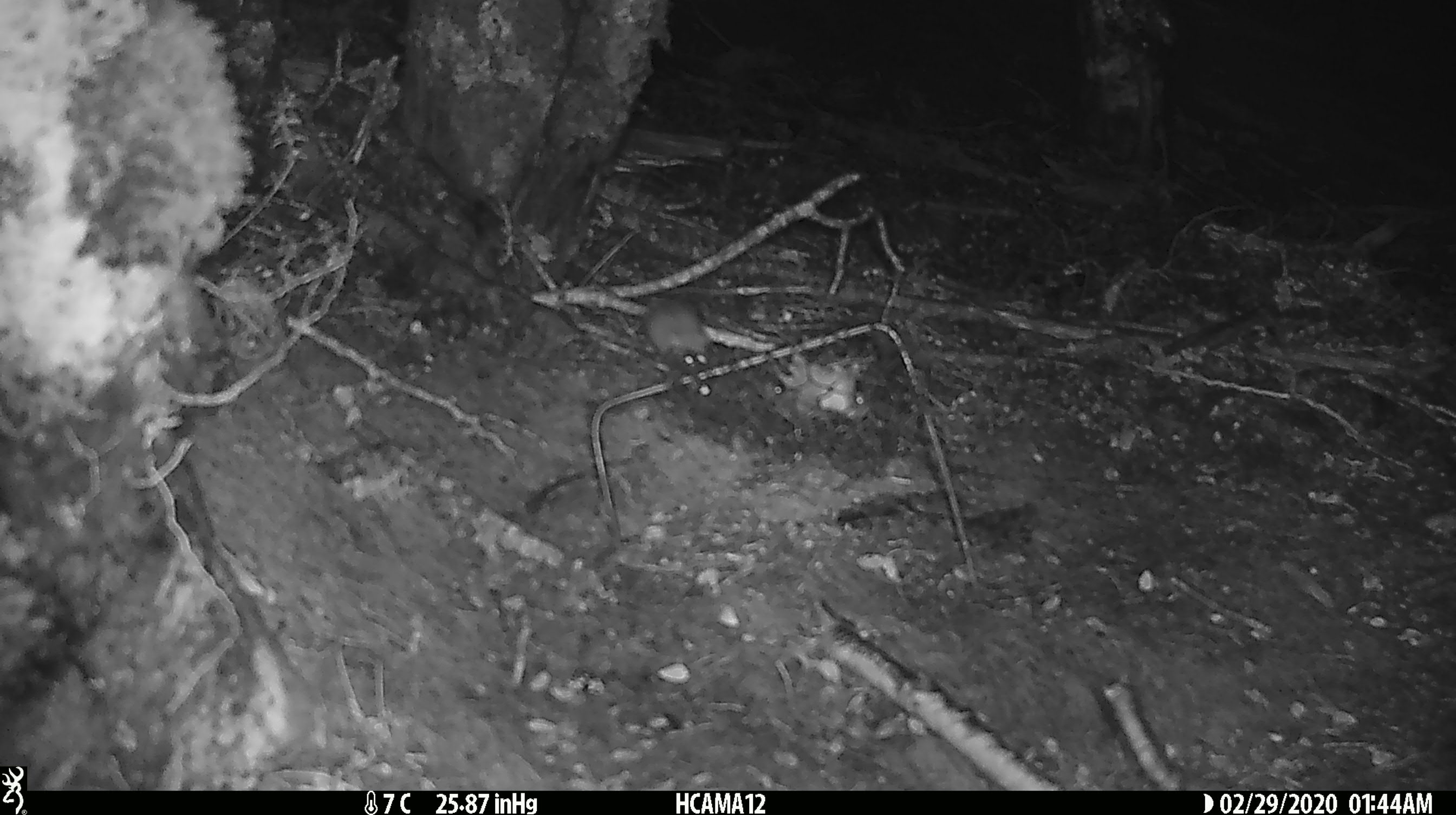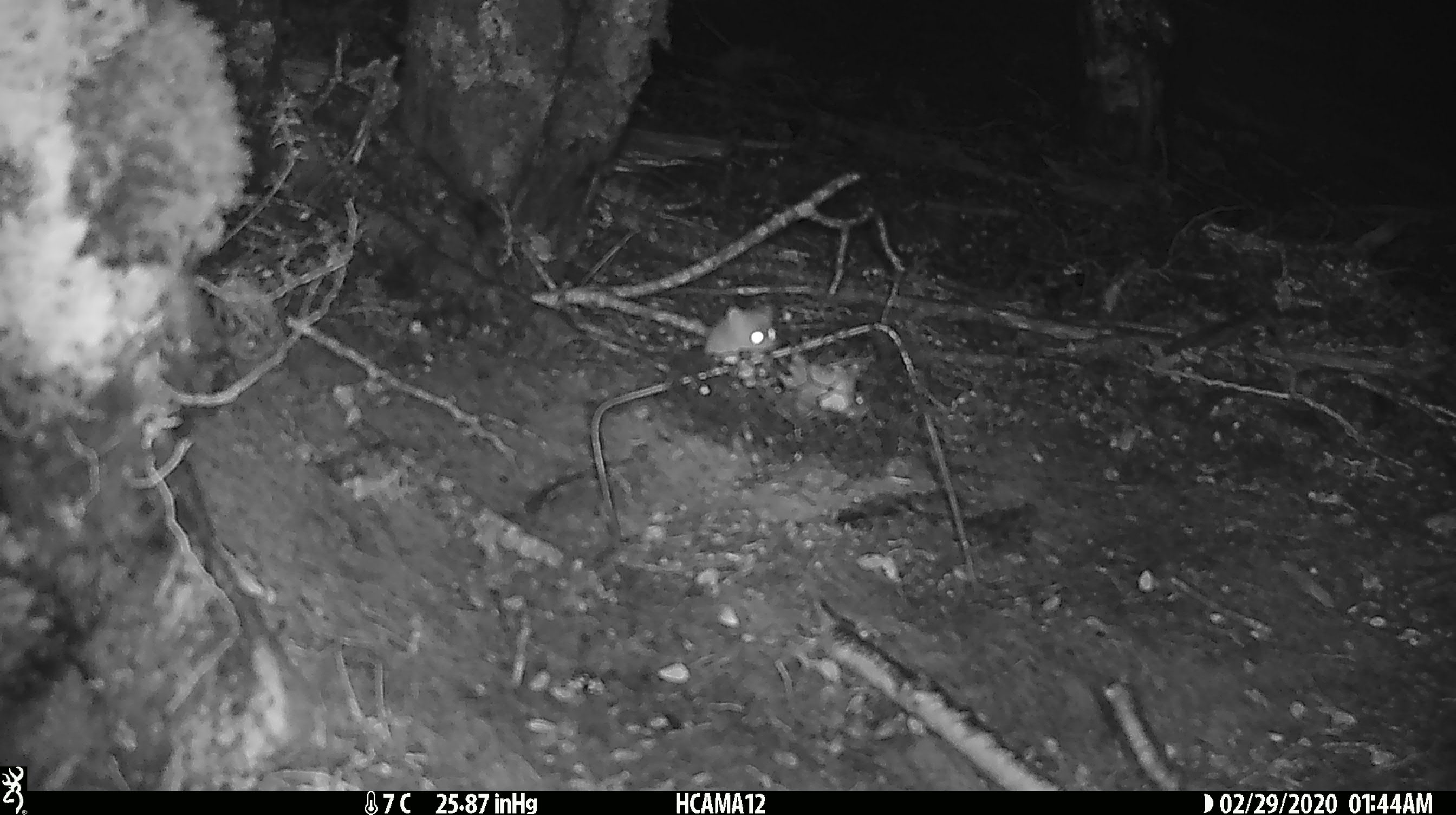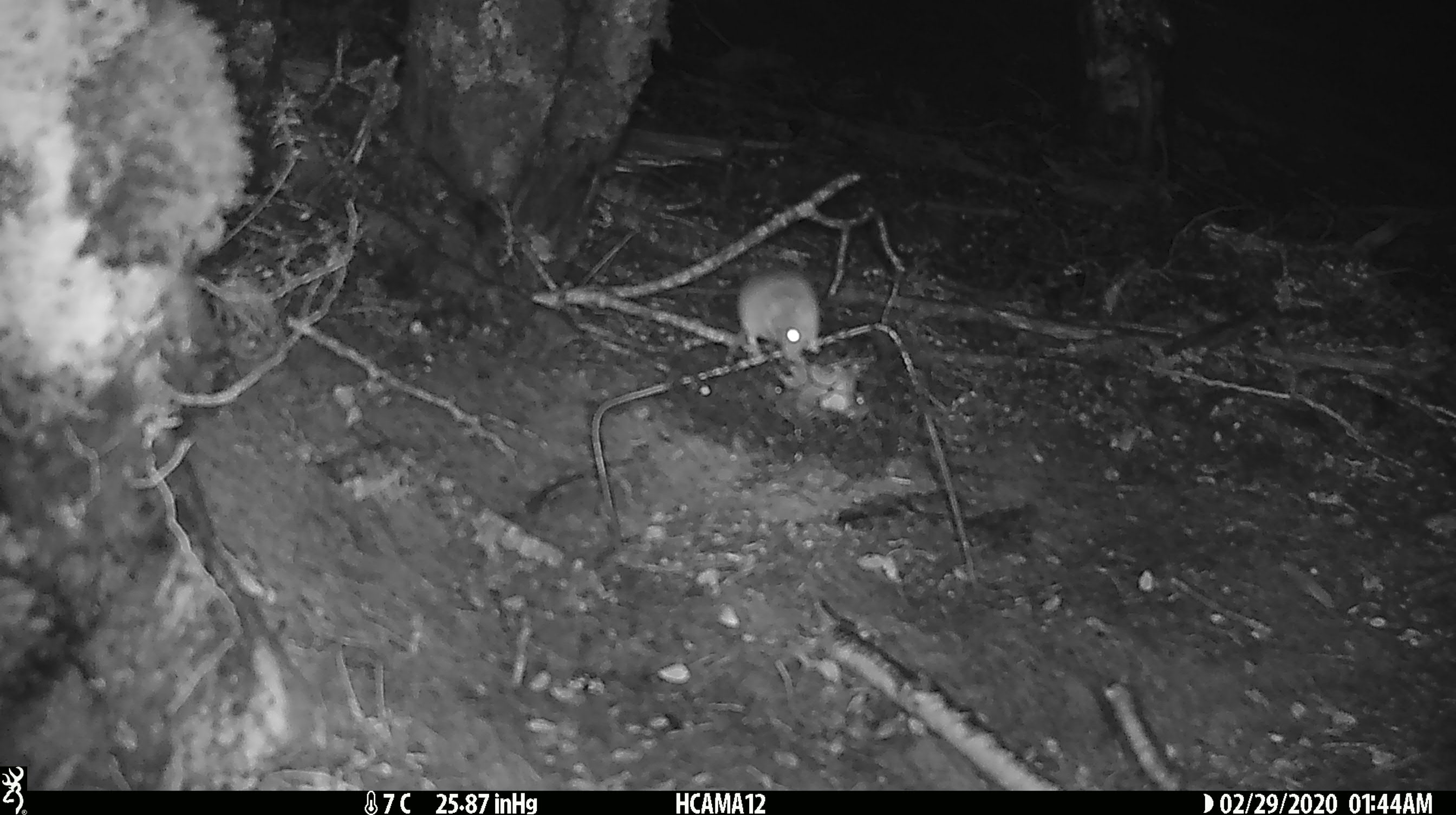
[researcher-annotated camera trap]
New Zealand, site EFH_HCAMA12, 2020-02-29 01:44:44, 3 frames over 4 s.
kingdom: Animalia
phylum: Chordata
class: Mammalia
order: Rodentia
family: Muridae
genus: Mus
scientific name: Mus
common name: mouse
Mouse (Mus).